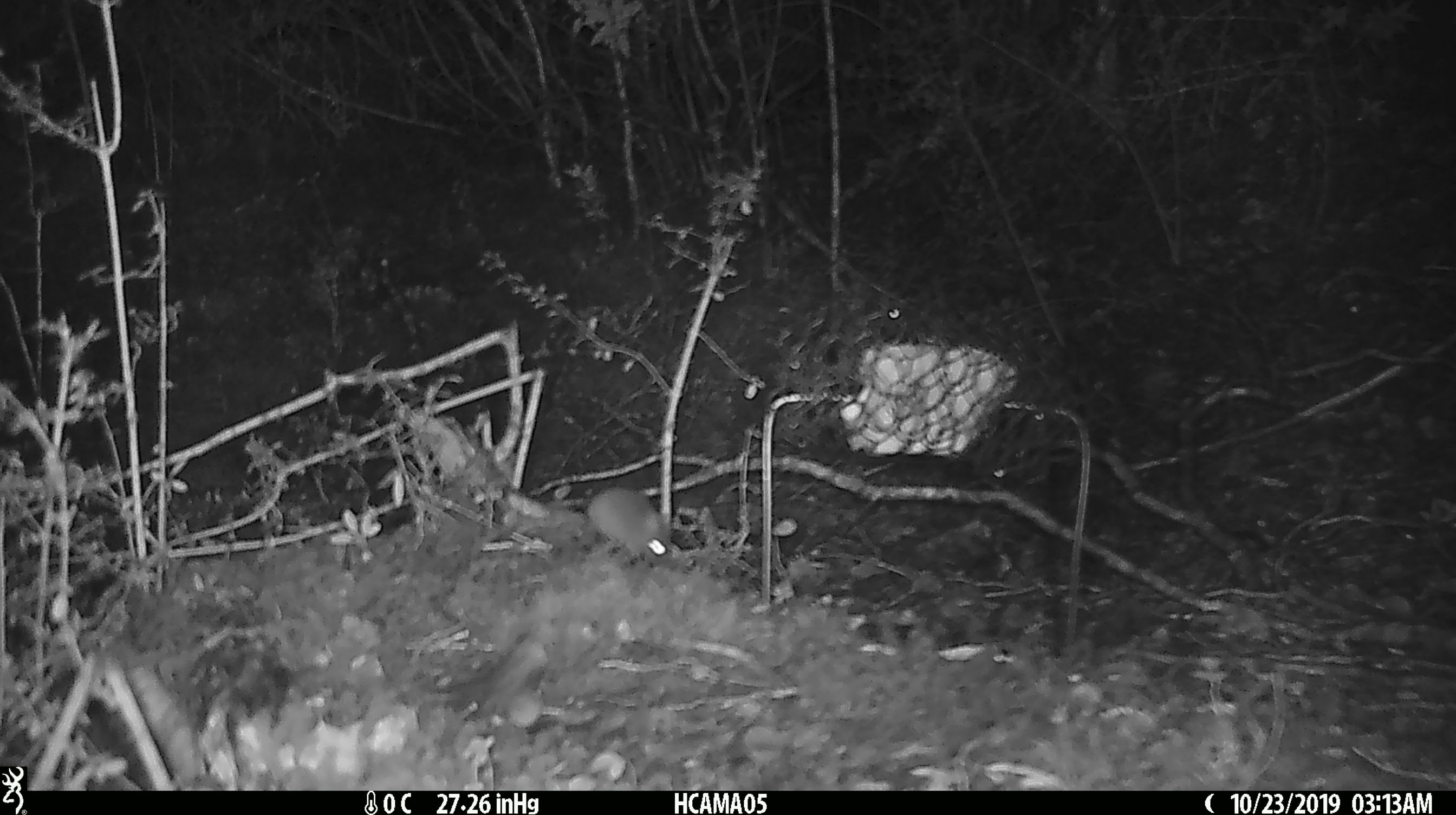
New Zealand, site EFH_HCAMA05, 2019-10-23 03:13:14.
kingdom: Animalia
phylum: Chordata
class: Mammalia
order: Rodentia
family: Muridae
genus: Mus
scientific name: Mus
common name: mouse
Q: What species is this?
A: Mouse (Mus).